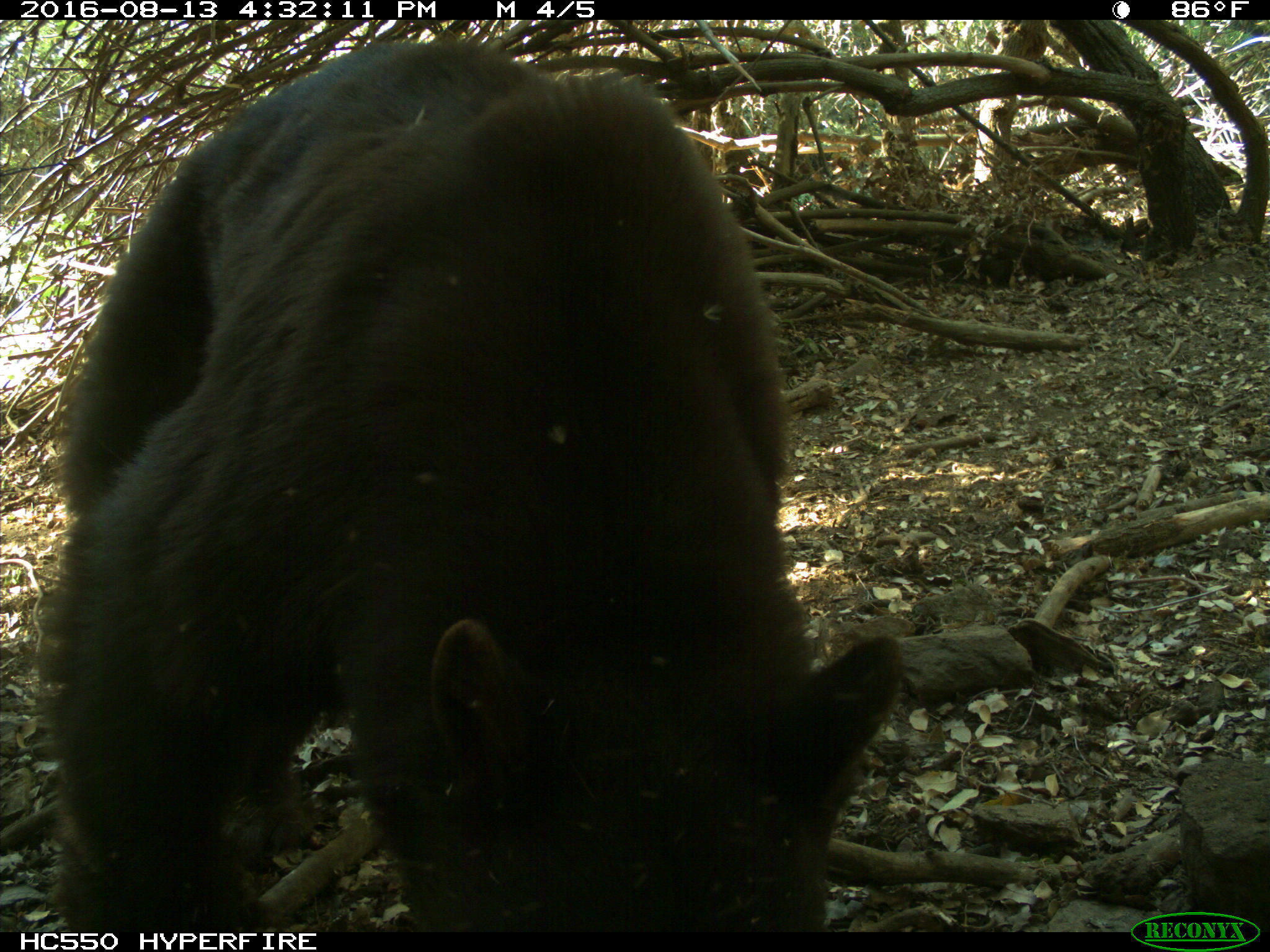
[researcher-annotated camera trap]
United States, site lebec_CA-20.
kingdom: Animalia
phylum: Chordata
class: Mammalia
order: Carnivora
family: Ursidae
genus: Ursus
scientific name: Ursus americanus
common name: american black bear